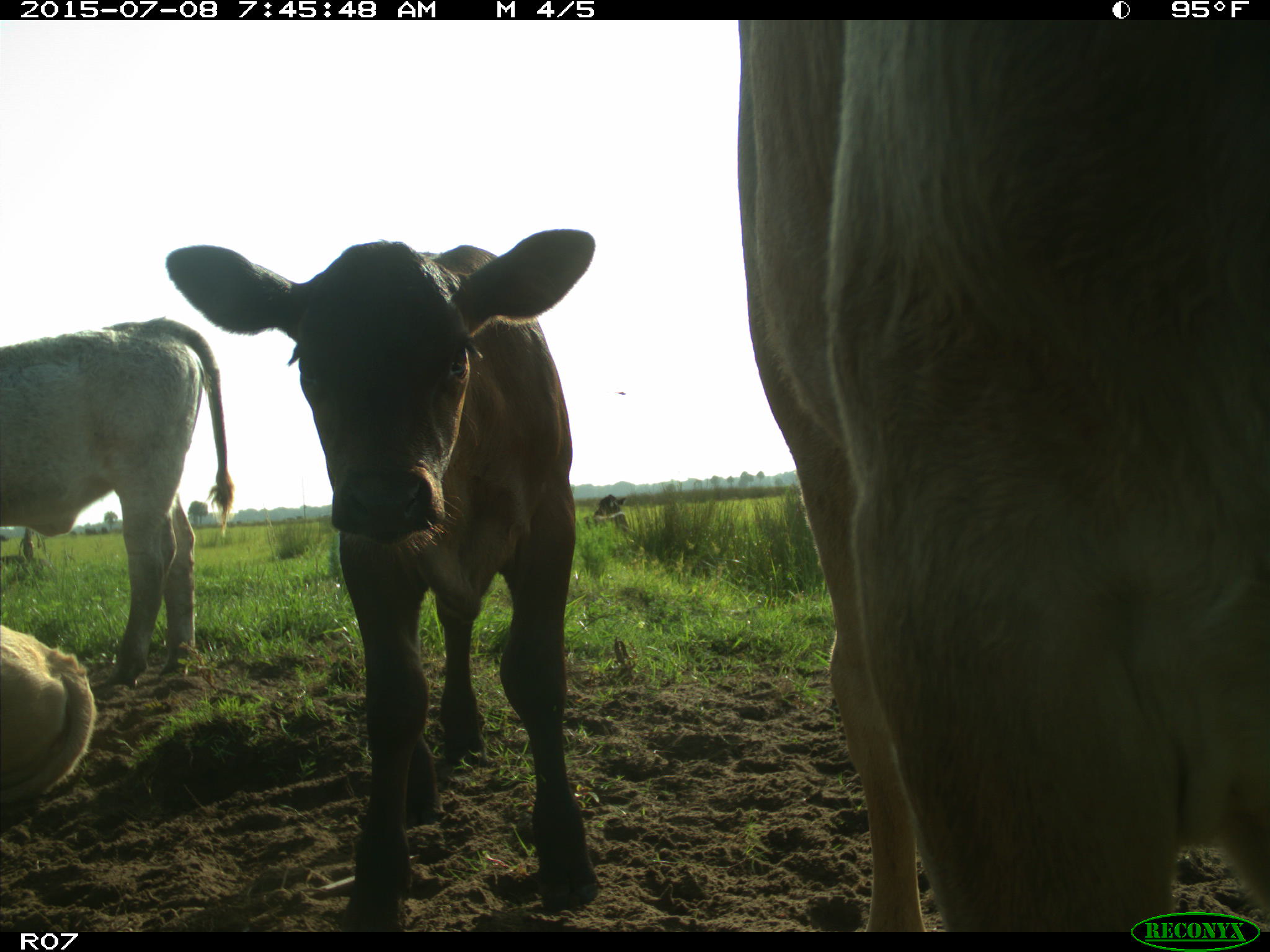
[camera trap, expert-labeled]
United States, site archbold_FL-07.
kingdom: Animalia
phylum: Chordata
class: Mammalia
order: Artiodactyla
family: Bovidae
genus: Bos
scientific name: Bos taurus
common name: domestic cow